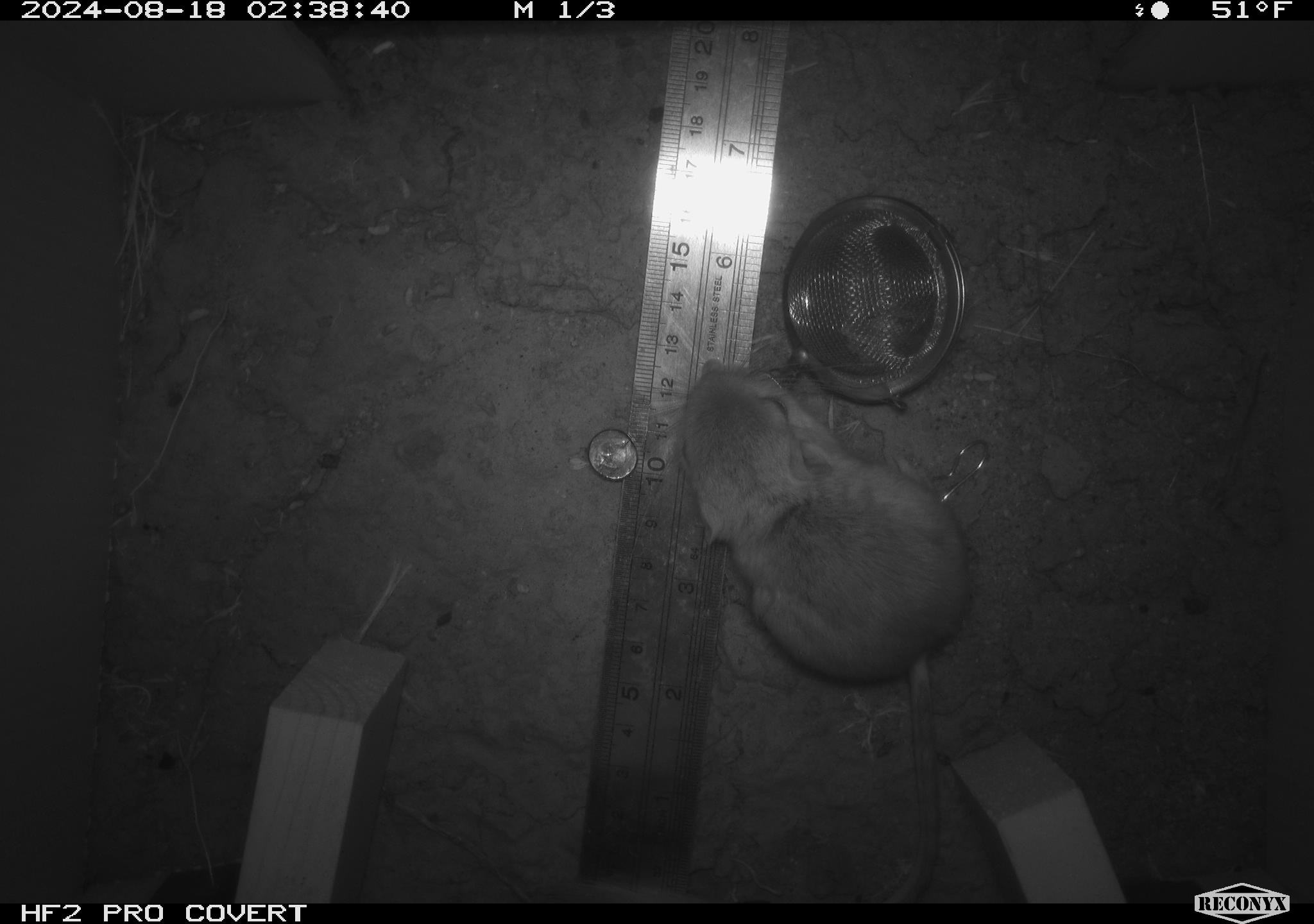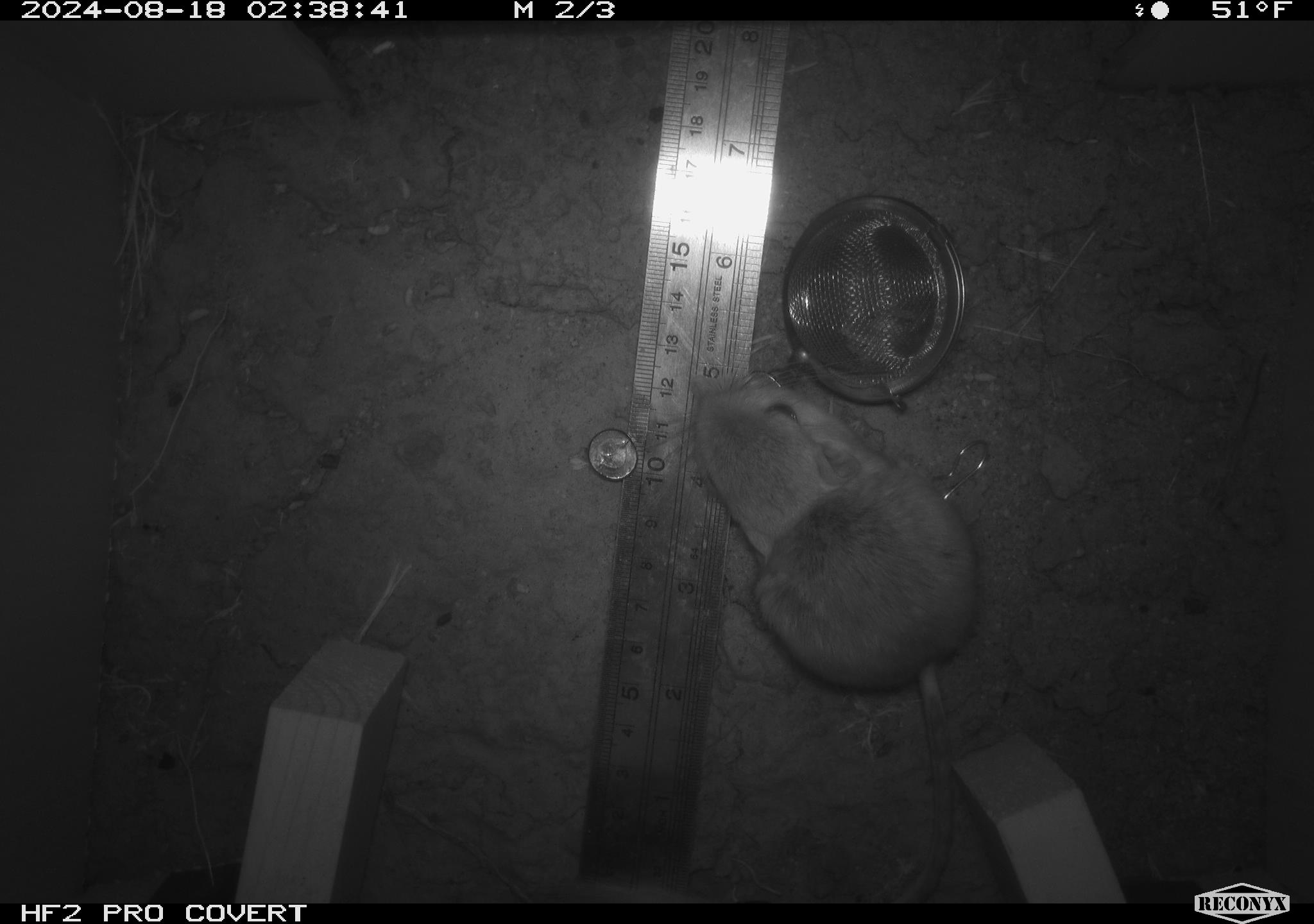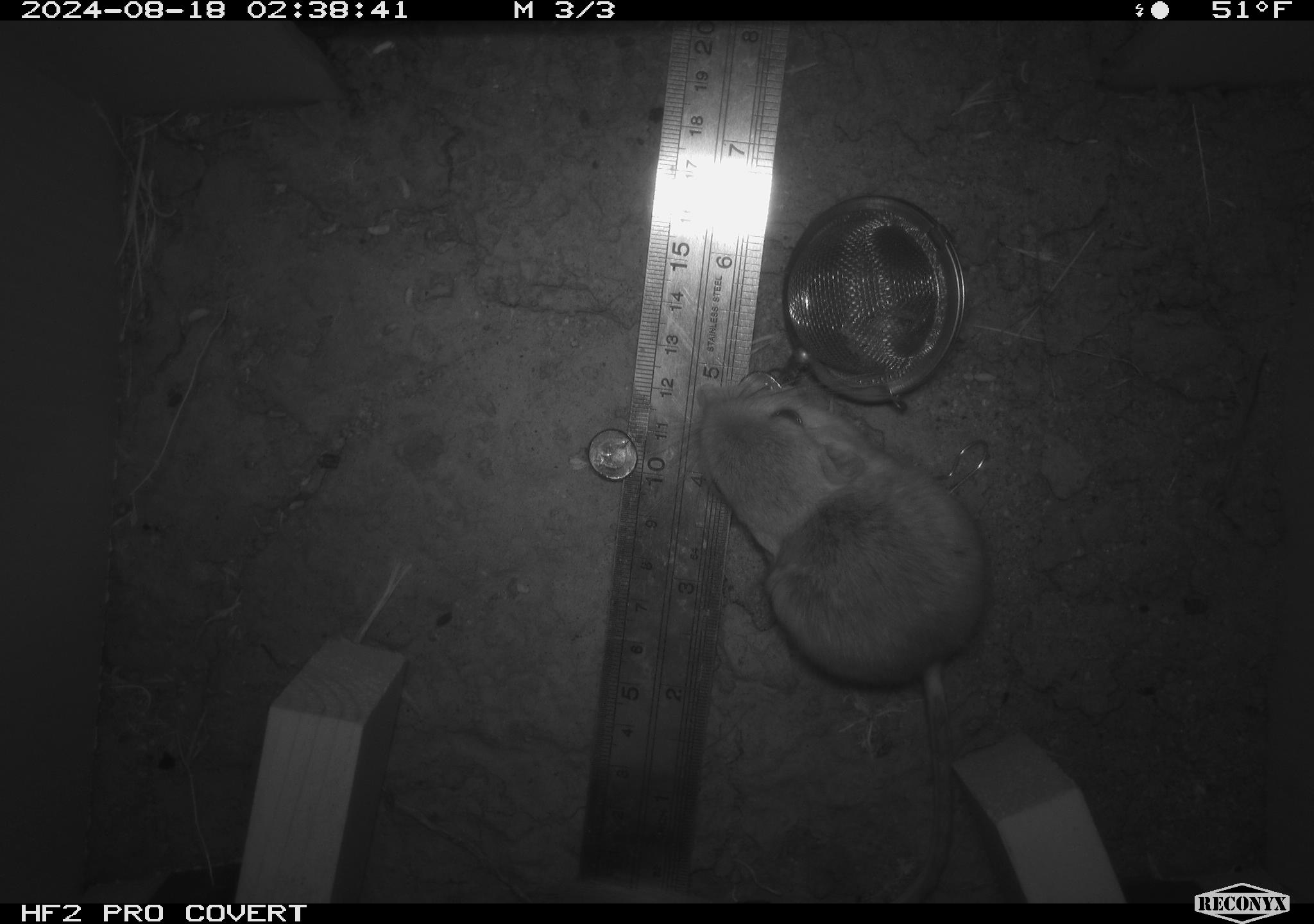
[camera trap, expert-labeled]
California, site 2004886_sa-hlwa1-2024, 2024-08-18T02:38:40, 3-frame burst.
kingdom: Animalia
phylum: Chordata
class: Mammalia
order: Rodentia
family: Heteromyidae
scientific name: Heteromyidae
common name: kangaroo rats and pocket mice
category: heteromyidae family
Heteromyidae family (kangaroo rats and pocket mice) (Heteromyidae).